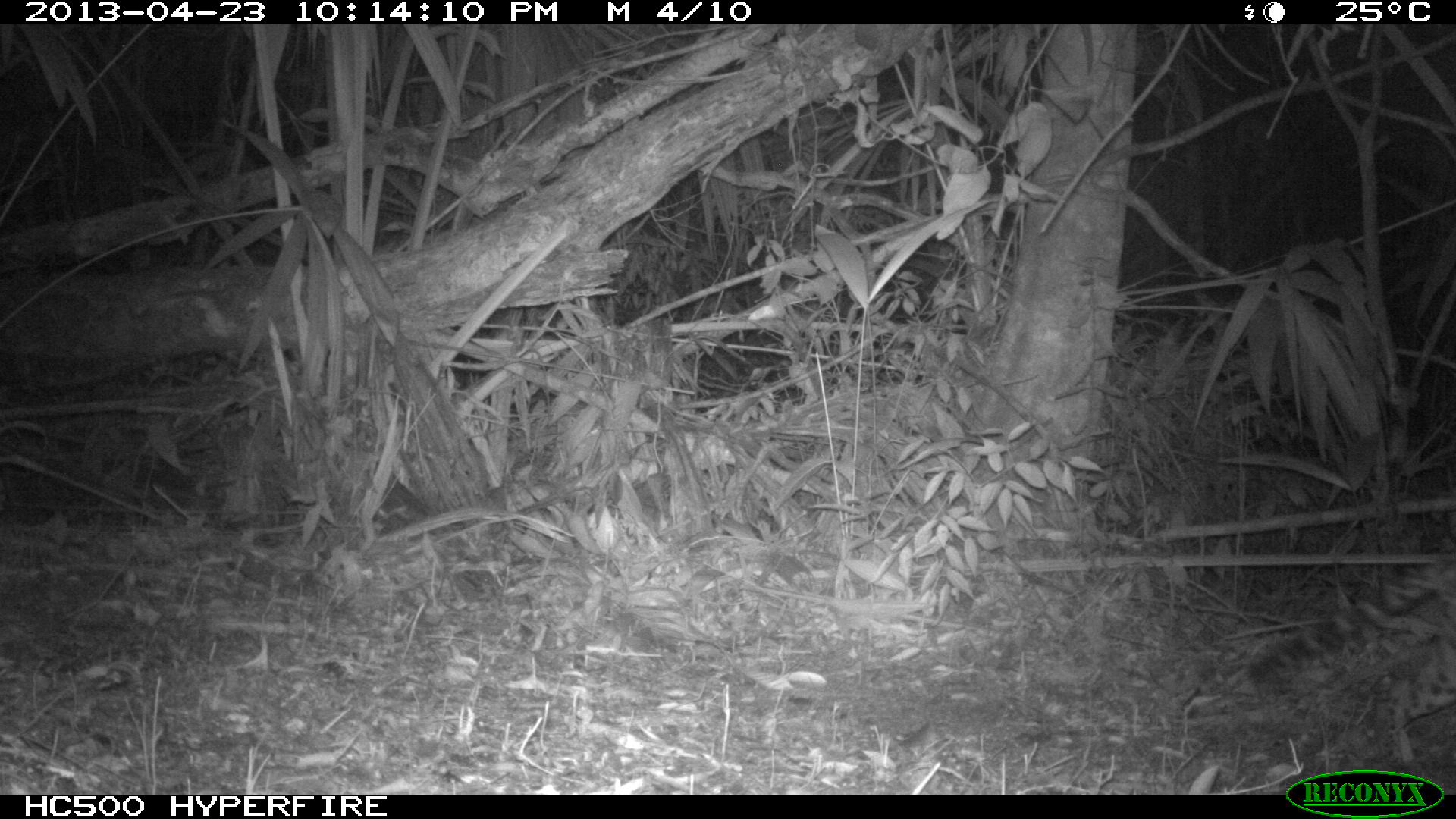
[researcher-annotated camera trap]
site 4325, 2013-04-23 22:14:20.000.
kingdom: Animalia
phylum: Chordata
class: Mammalia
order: Carnivora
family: Felidae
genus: Leopardus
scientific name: Leopardus pardalis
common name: ocelot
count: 1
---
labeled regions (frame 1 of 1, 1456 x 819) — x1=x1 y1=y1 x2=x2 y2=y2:
leopardus pardalis: x1=1241 y1=560 x2=1455 y2=765